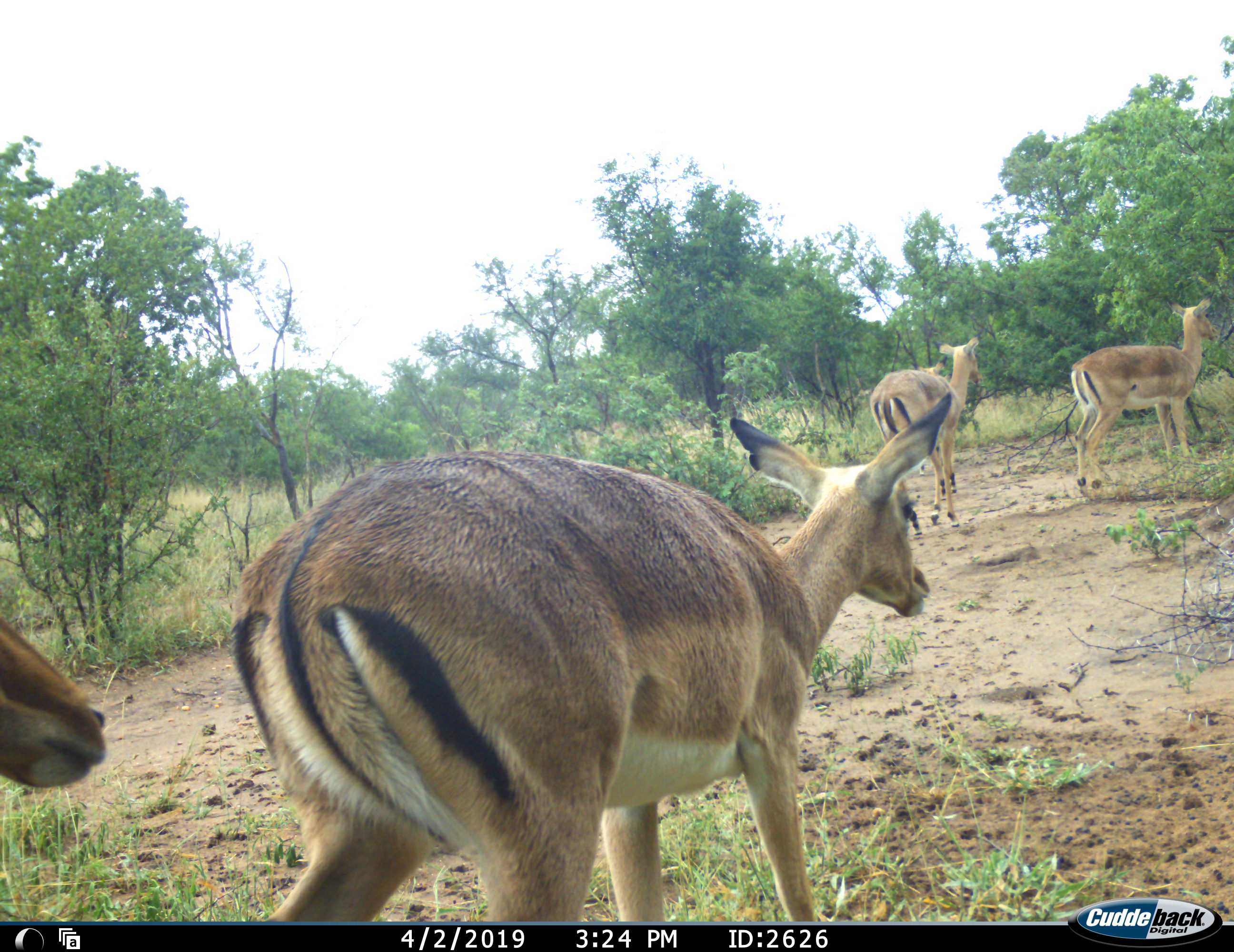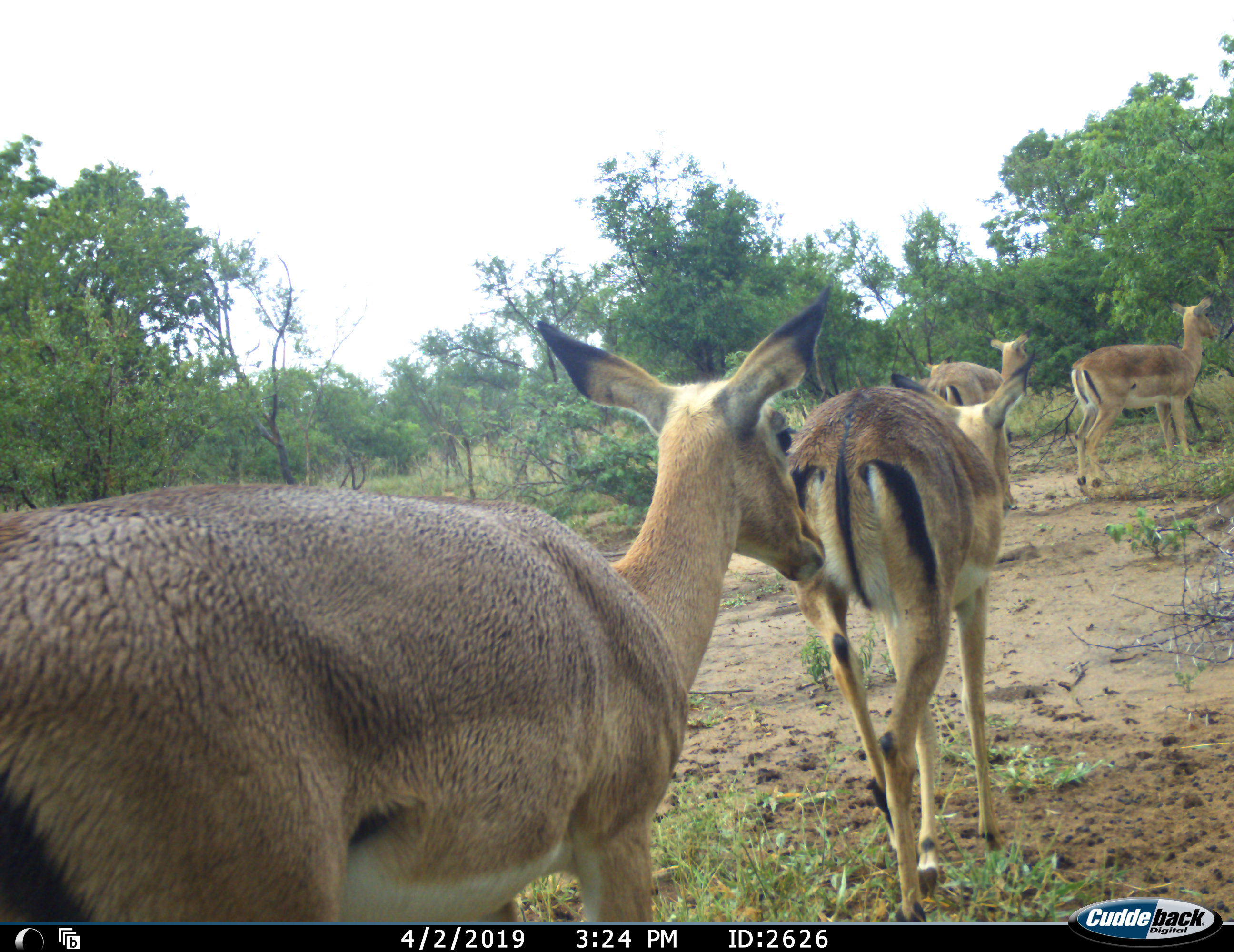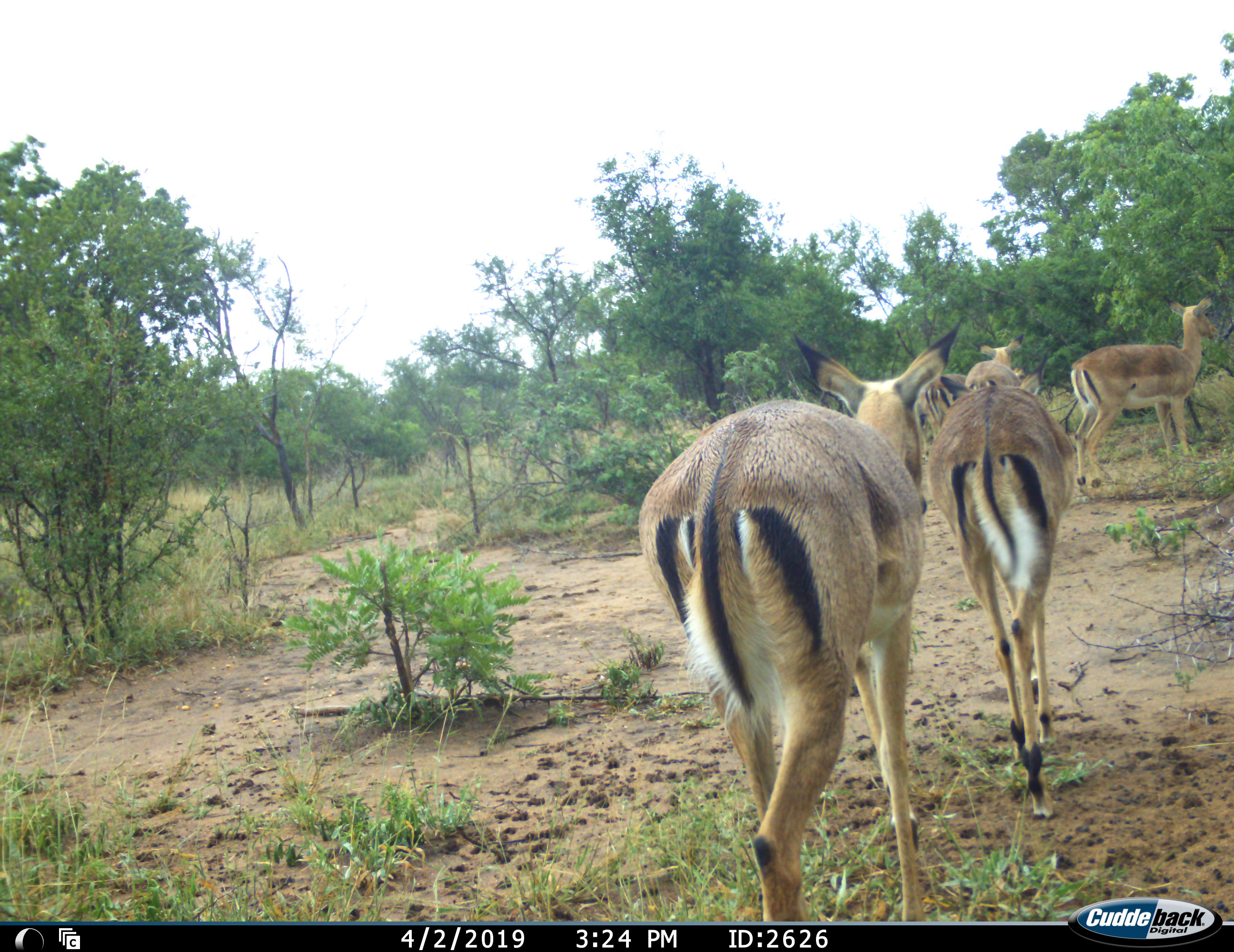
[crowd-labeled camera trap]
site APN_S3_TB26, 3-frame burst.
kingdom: Animalia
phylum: Chordata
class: Mammalia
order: Artiodactyla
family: Bovidae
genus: Aepyceros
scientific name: Aepyceros melampus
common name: impala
Impala (Aepyceros melampus), count 4. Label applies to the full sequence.